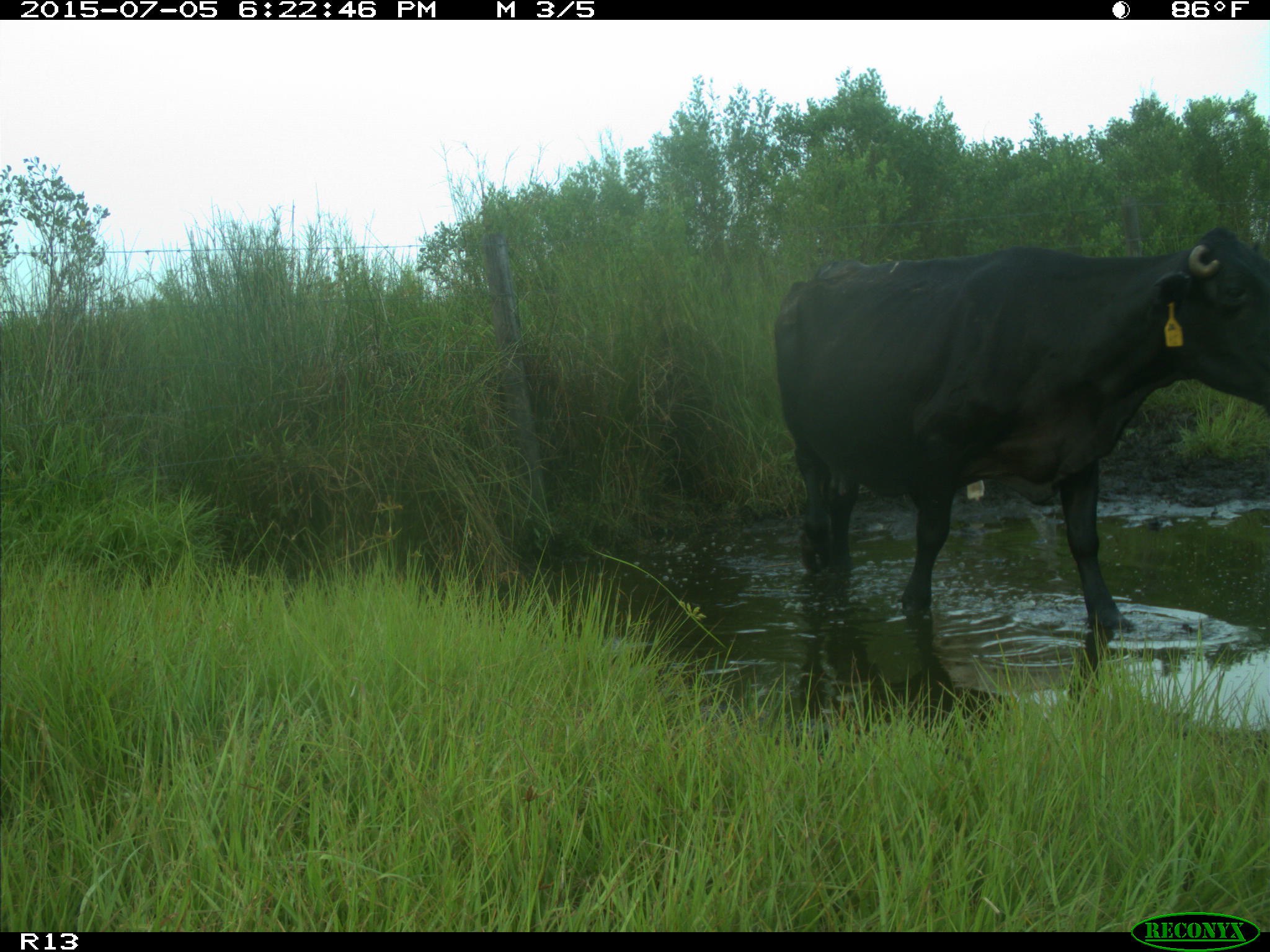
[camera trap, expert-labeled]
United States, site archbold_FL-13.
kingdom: Animalia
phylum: Chordata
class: Mammalia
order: Artiodactyla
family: Bovidae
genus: Bos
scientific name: Bos taurus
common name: domestic cow